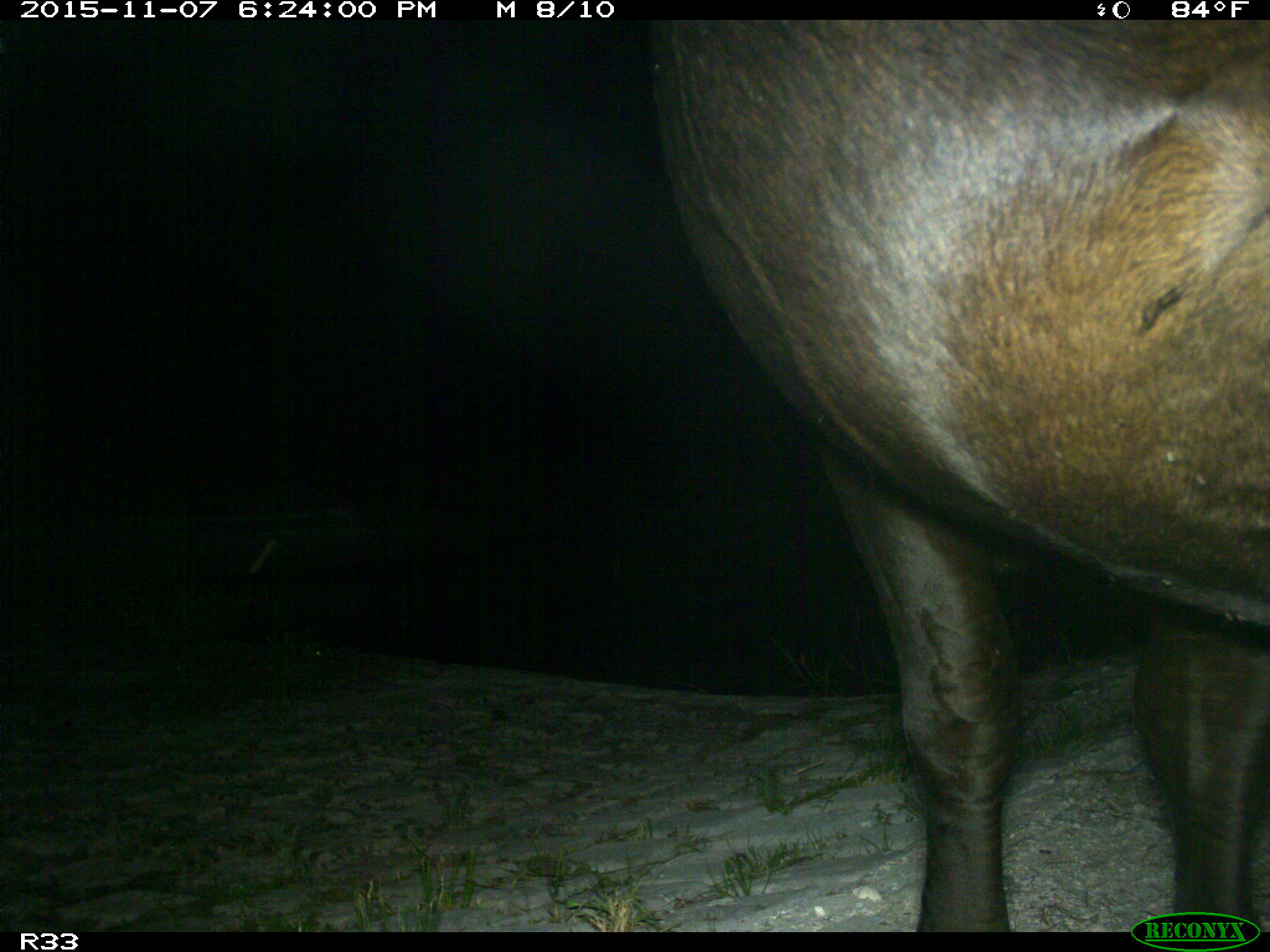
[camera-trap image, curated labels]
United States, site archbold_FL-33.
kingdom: Animalia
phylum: Chordata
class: Mammalia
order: Artiodactyla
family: Bovidae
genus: Bos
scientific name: Bos taurus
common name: domestic cow